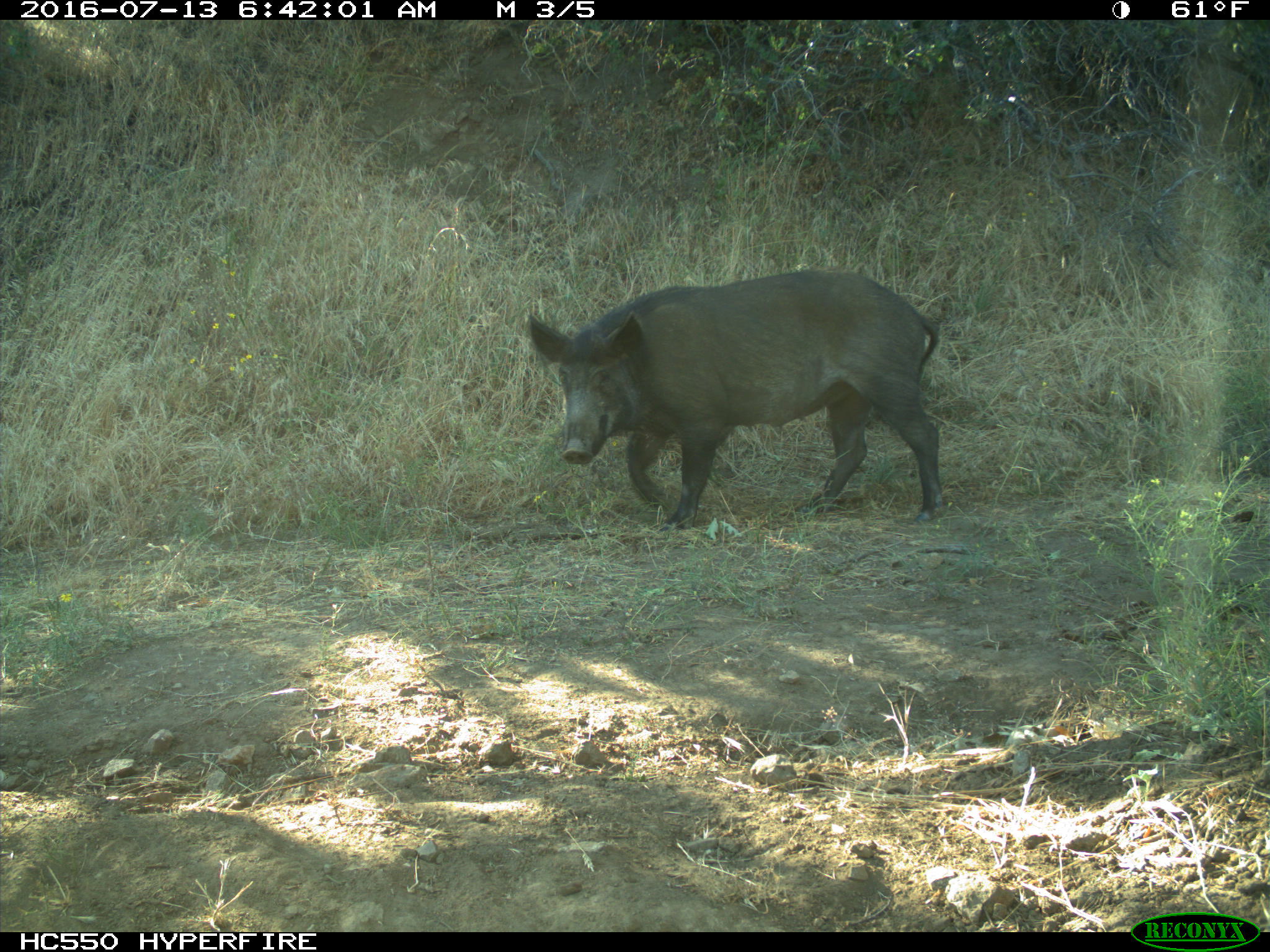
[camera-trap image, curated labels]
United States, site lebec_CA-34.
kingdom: Animalia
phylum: Chordata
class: Mammalia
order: Artiodactyla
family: Suidae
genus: Sus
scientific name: Sus scrofa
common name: wild boar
Sus scrofa (wild boar).